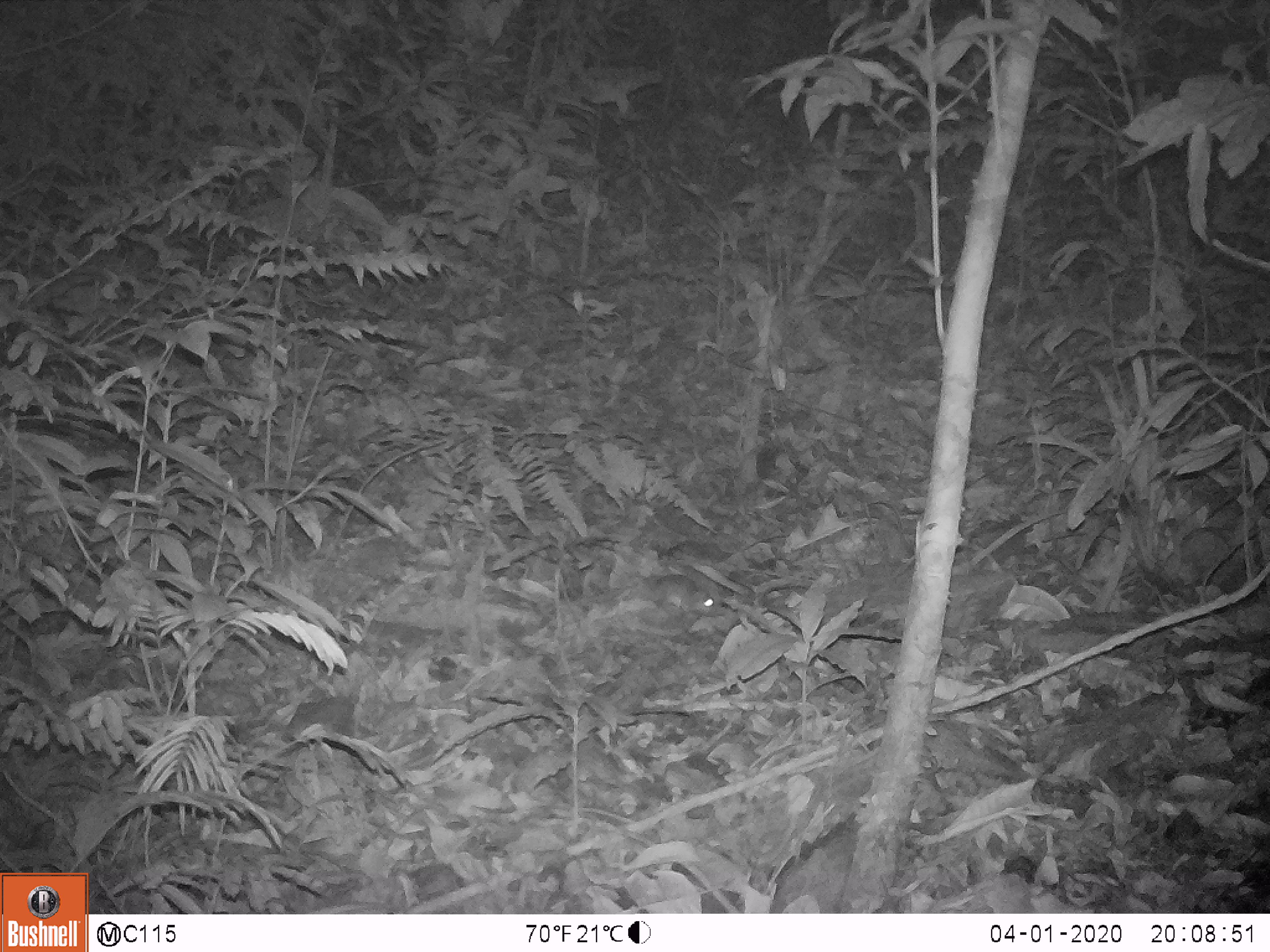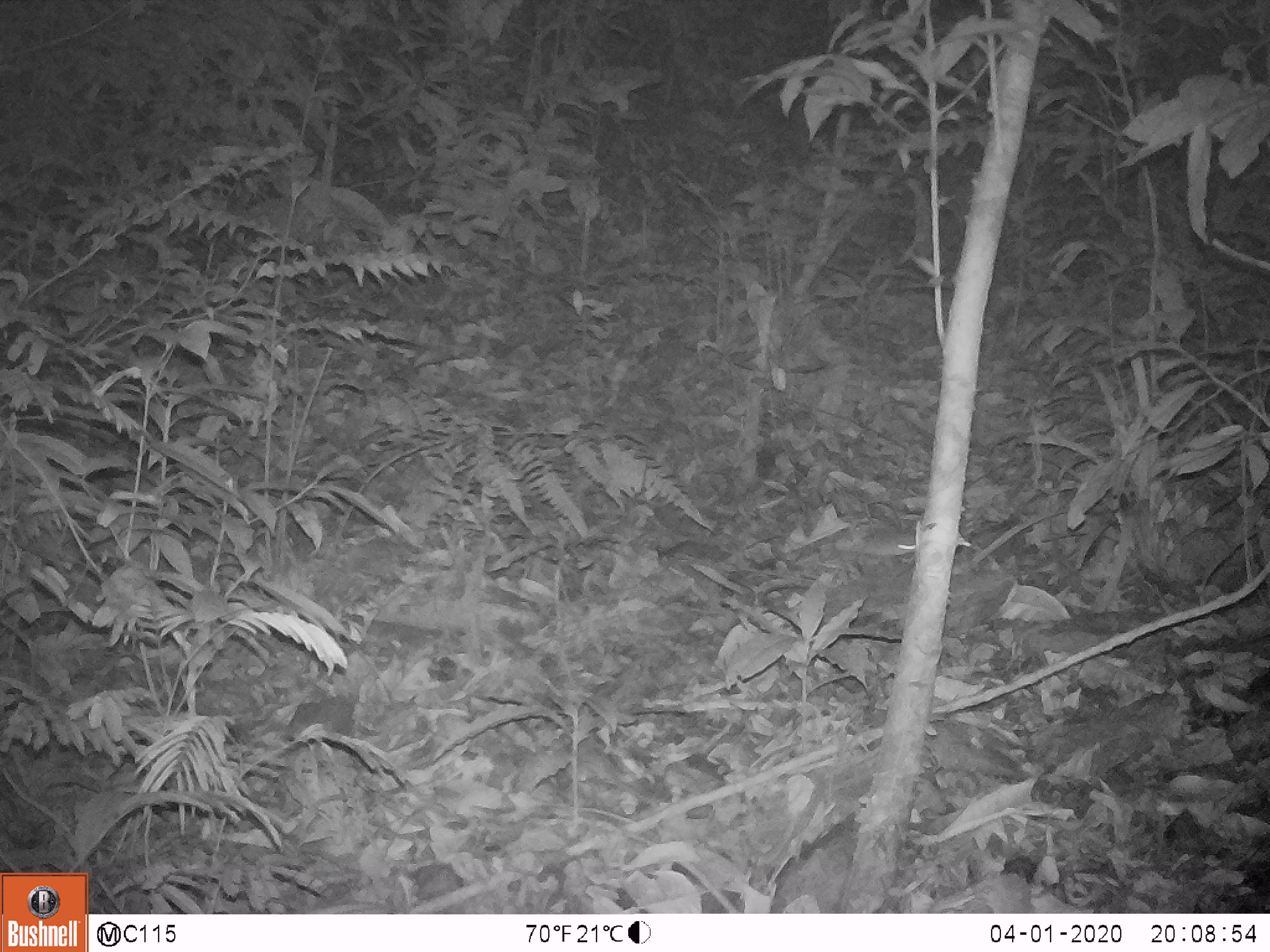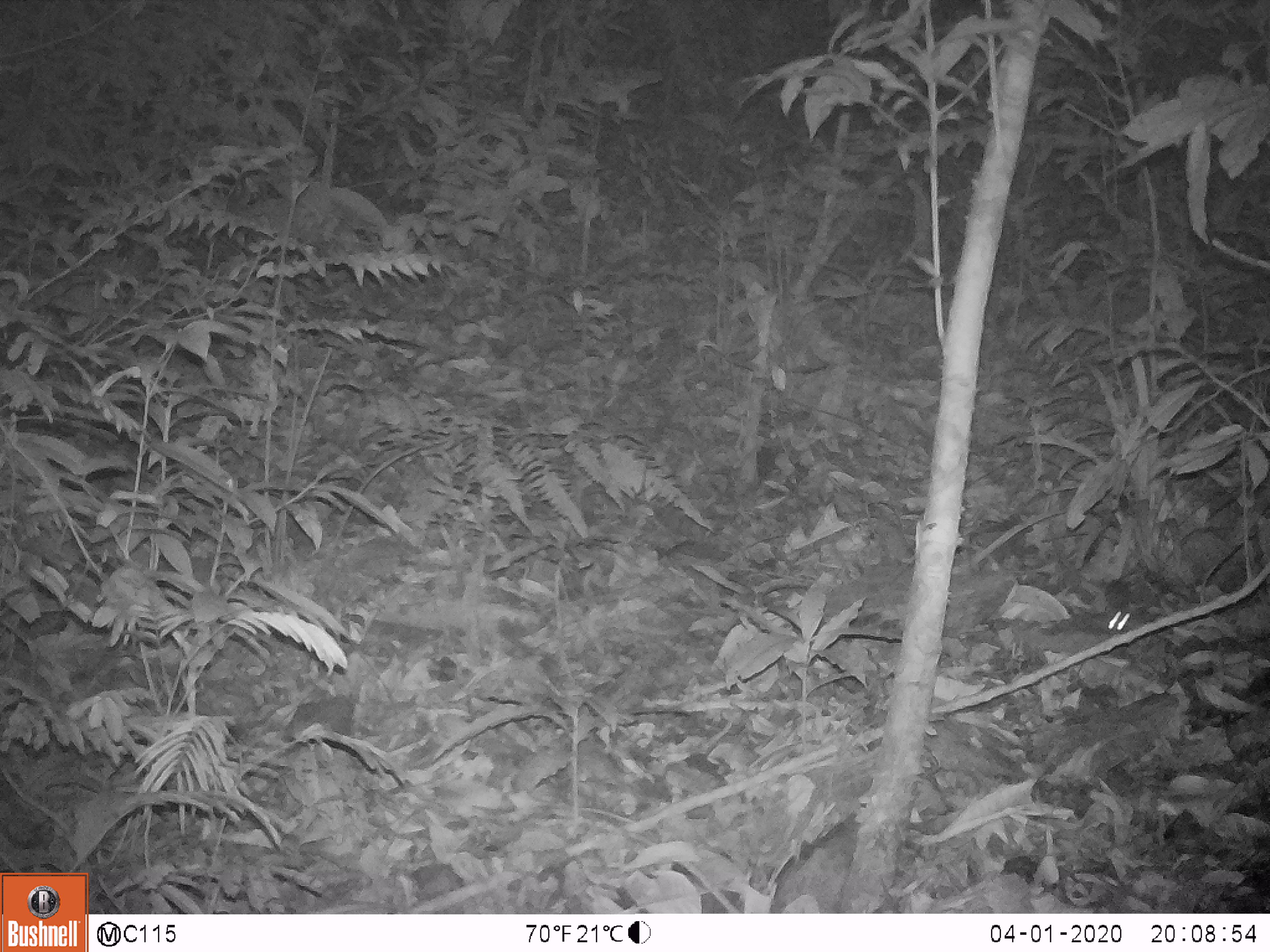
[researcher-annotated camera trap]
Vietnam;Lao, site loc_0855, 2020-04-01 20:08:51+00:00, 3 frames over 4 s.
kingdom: Animalia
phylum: Chordata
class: Mammalia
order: Rodentia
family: Muridae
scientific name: Muridae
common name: old-world mice and rats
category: unidentified murid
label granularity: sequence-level